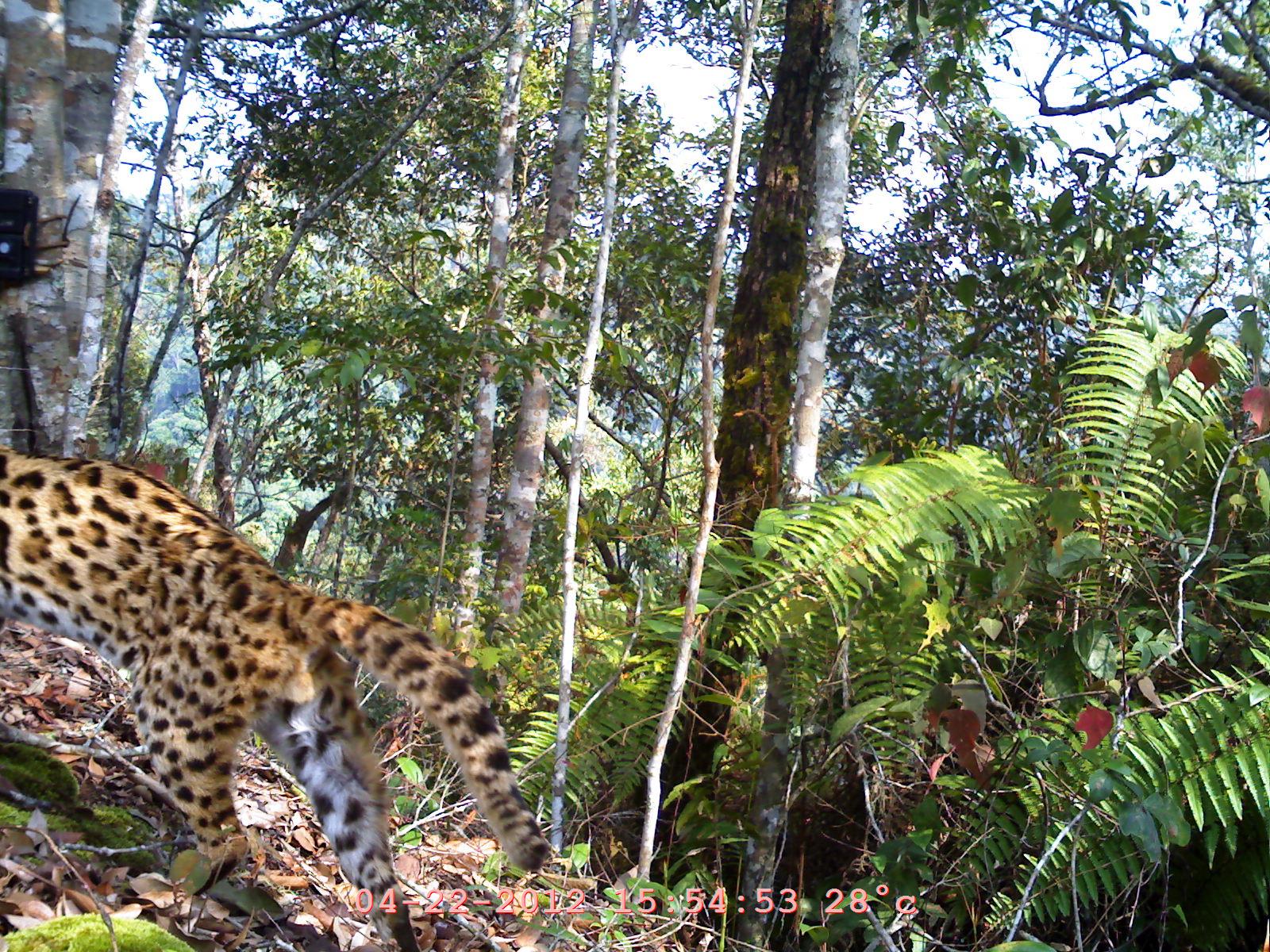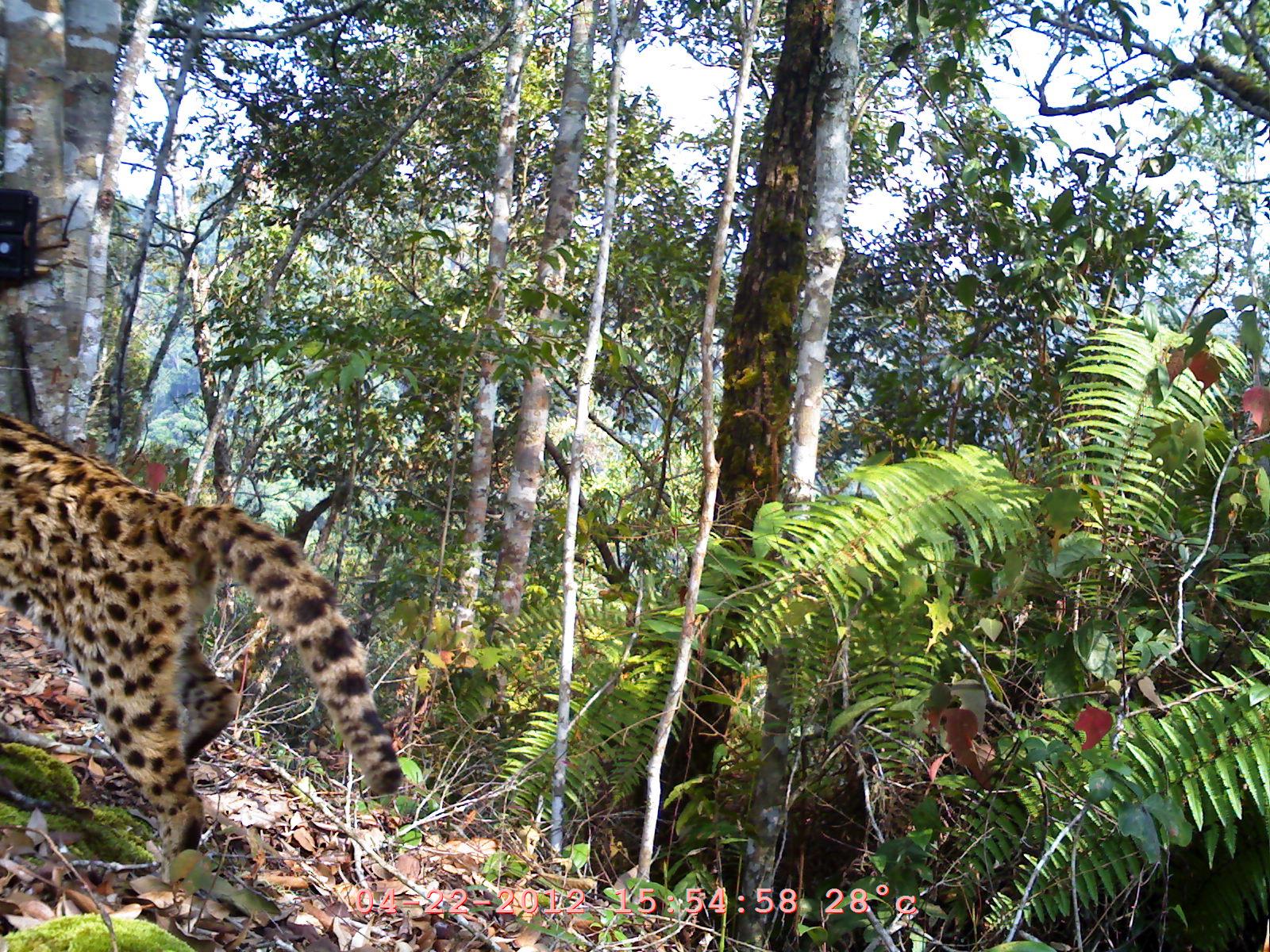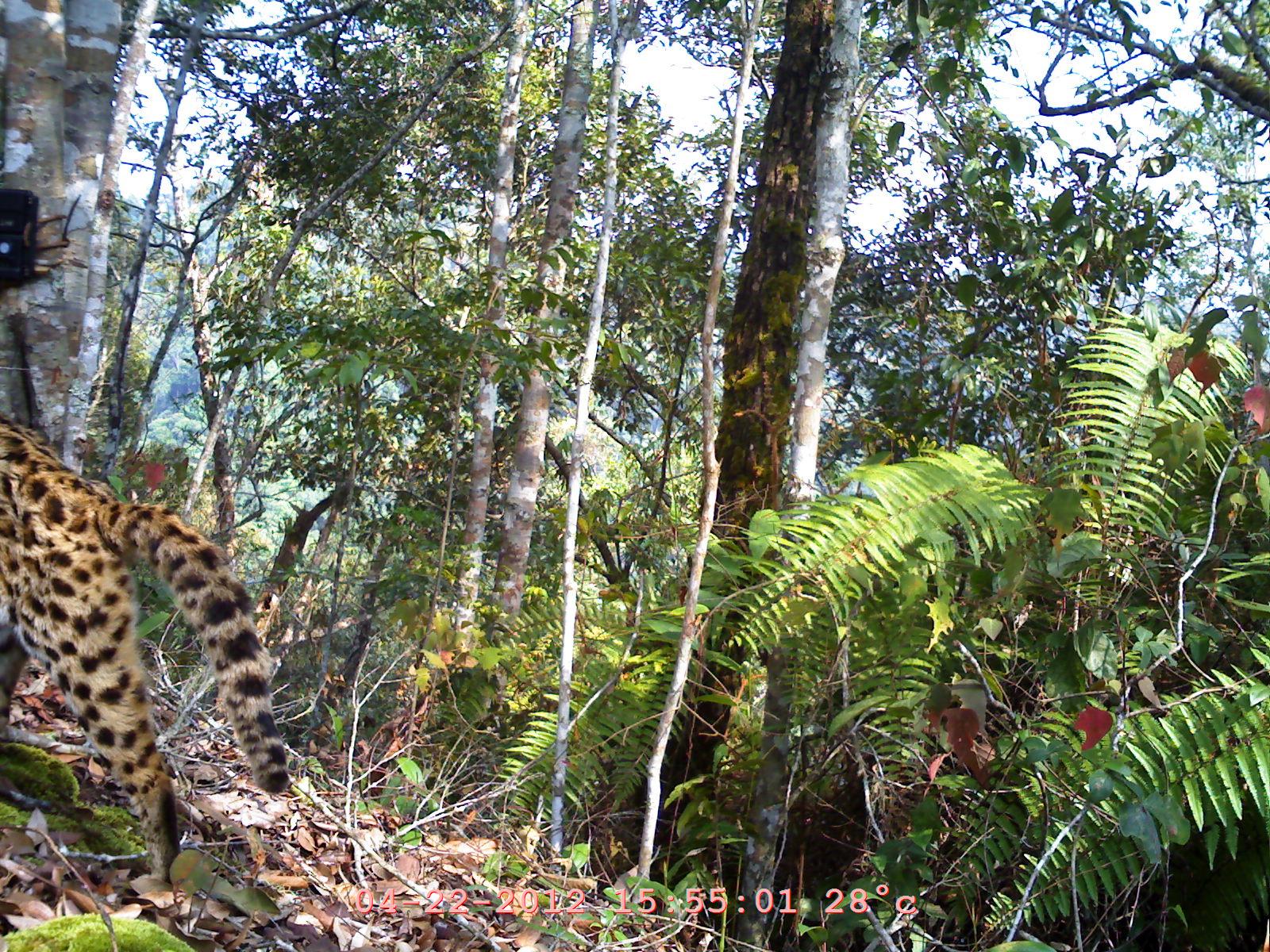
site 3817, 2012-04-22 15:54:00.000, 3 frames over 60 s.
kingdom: Animalia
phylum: Chordata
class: Mammalia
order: Carnivora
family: Felidae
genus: Prionailurus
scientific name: Prionailurus bengalensis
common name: mainland leopard cat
Prionailurus bengalensis (mainland leopard cat), count 1.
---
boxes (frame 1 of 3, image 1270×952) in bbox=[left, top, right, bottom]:
prionailurus bengalensis: bbox=[0, 440, 556, 945]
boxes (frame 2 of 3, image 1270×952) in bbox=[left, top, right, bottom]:
prionailurus bengalensis: bbox=[0, 407, 403, 904]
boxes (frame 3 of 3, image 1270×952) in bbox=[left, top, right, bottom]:
prionailurus bengalensis: bbox=[0, 415, 290, 881]